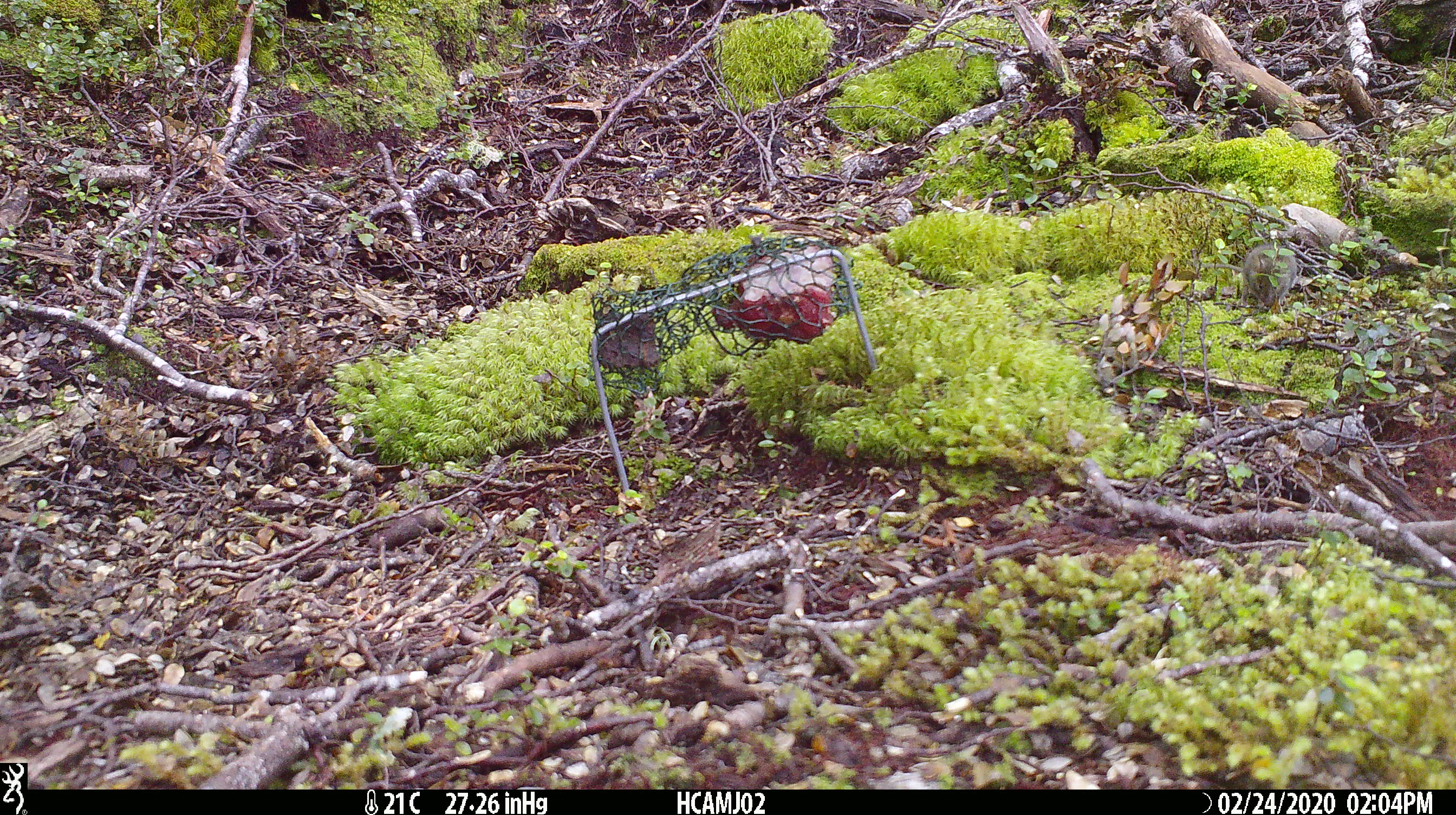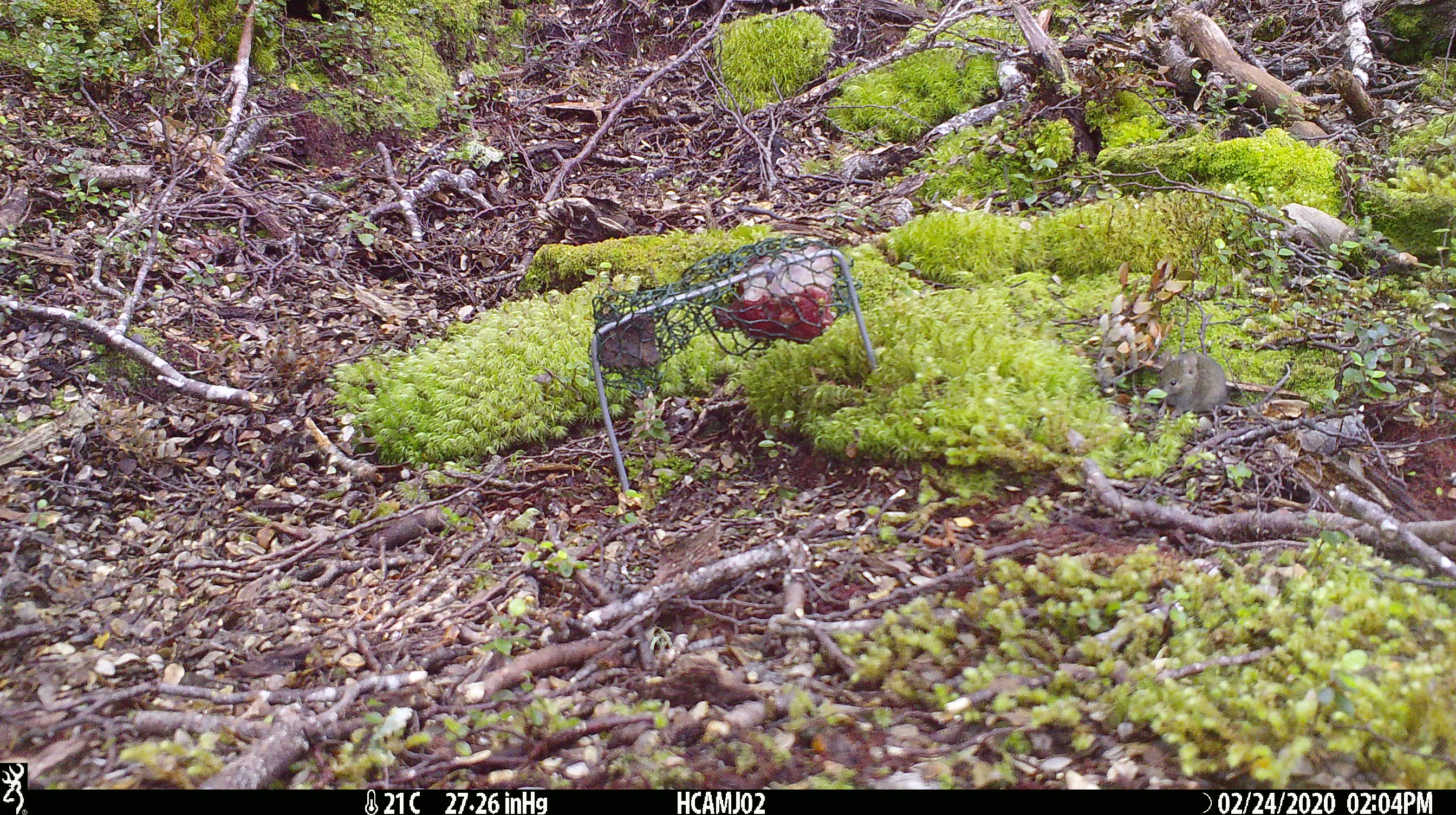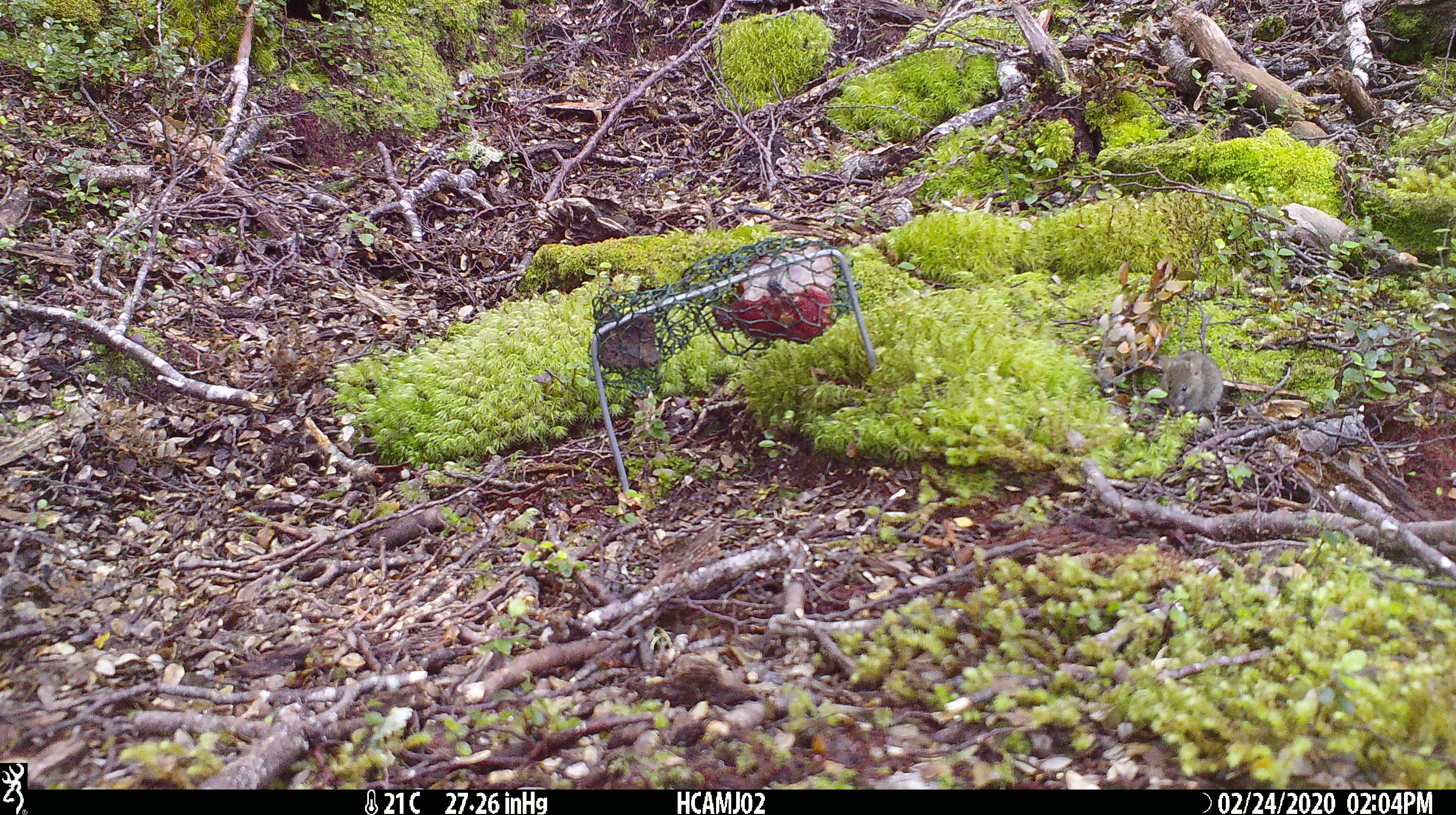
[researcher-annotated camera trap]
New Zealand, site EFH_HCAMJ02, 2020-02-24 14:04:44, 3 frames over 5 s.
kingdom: Animalia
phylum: Chordata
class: Mammalia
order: Rodentia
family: Muridae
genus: Mus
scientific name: Mus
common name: mouse